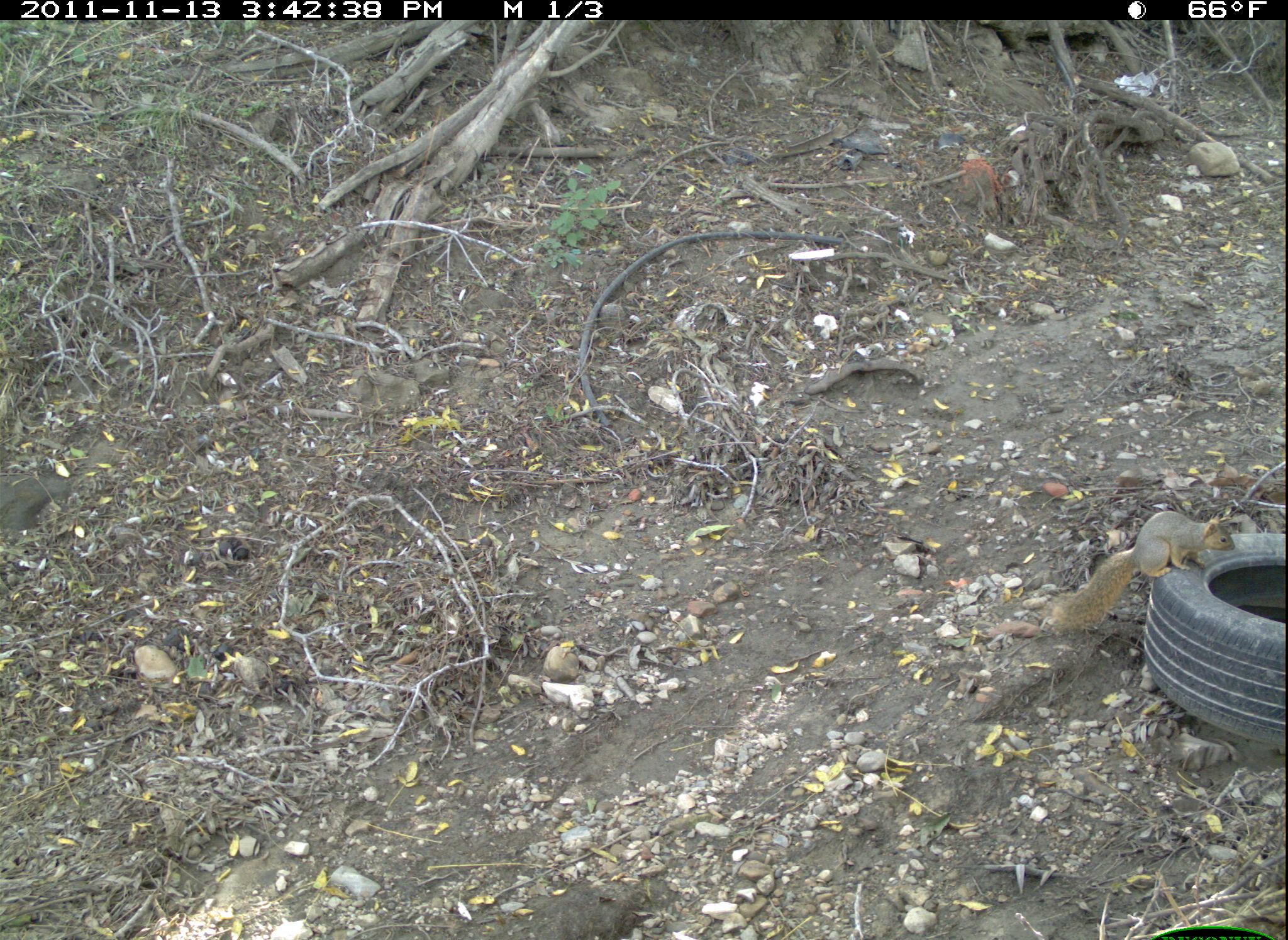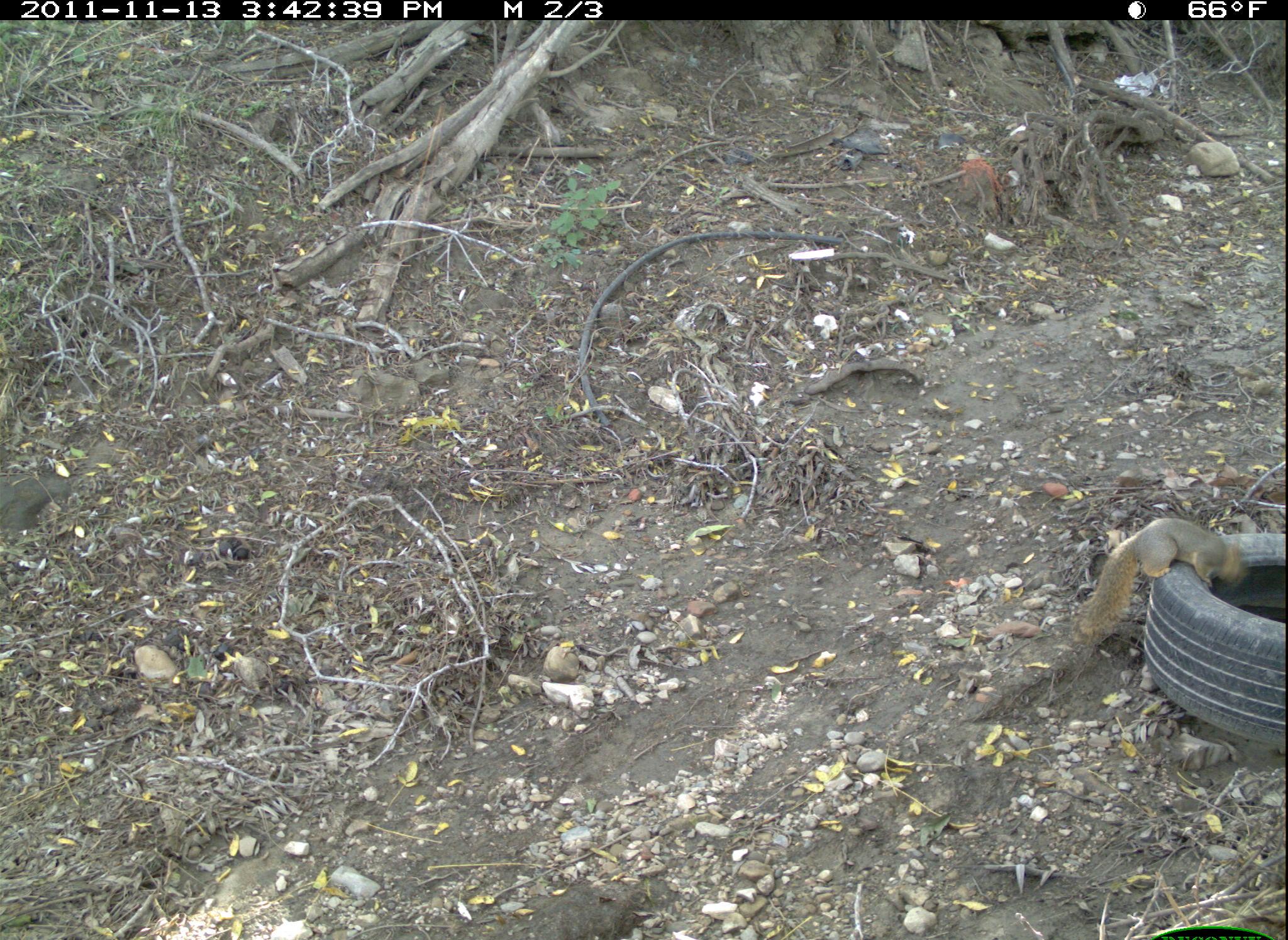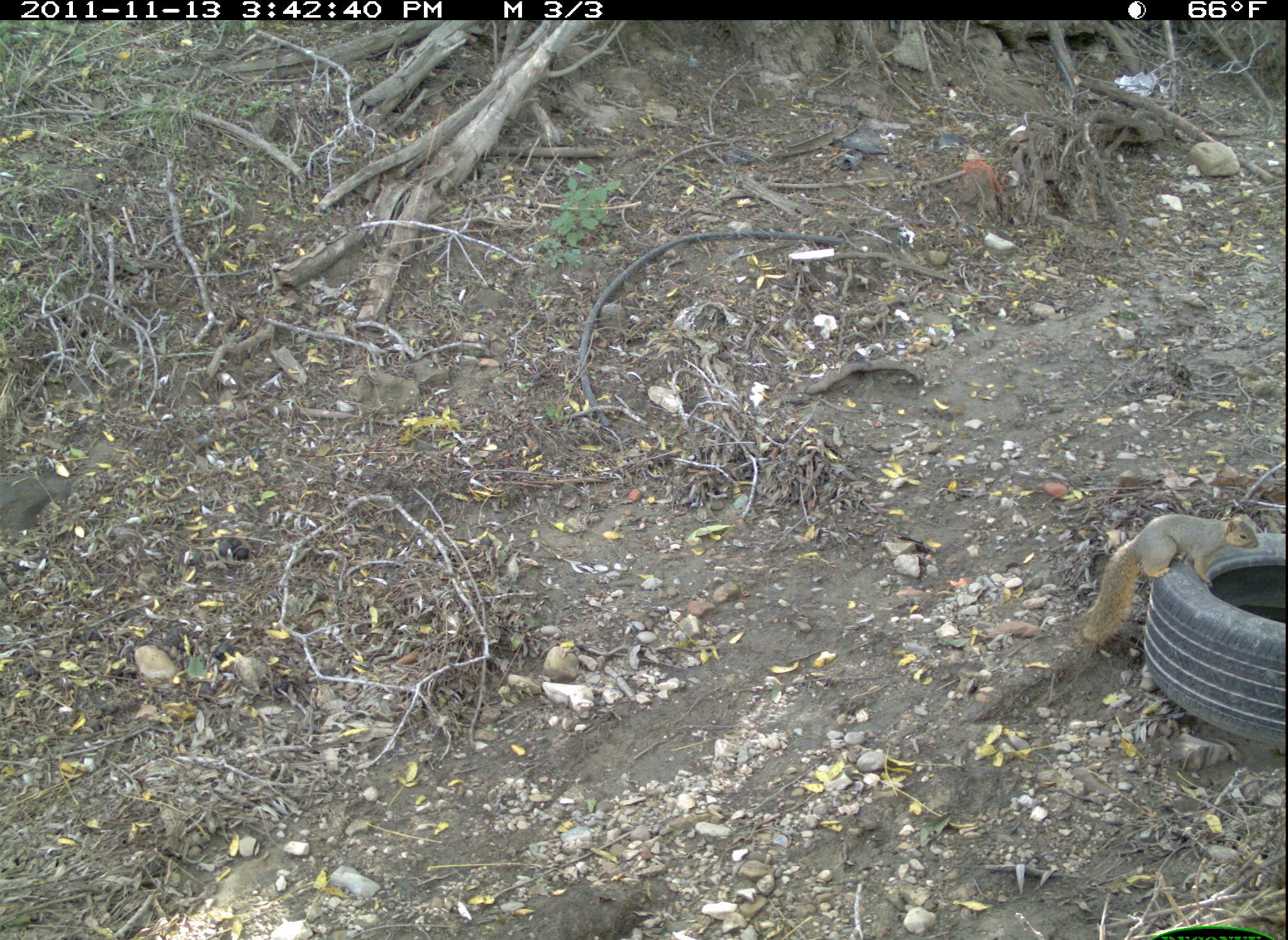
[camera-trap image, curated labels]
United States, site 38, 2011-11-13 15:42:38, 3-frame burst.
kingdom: Animalia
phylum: Chordata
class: Mammalia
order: Rodentia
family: Sciuridae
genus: Sciurus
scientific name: Sciurus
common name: squirrel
Squirrel (Sciurus).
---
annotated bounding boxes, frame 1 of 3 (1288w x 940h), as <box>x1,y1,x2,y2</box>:
squirrel: <box>1046,486,1241,628</box>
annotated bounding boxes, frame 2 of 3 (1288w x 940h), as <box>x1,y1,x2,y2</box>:
squirrel: <box>1061,494,1256,672</box>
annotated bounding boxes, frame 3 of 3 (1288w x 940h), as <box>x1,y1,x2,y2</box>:
squirrel: <box>1075,485,1261,643</box>